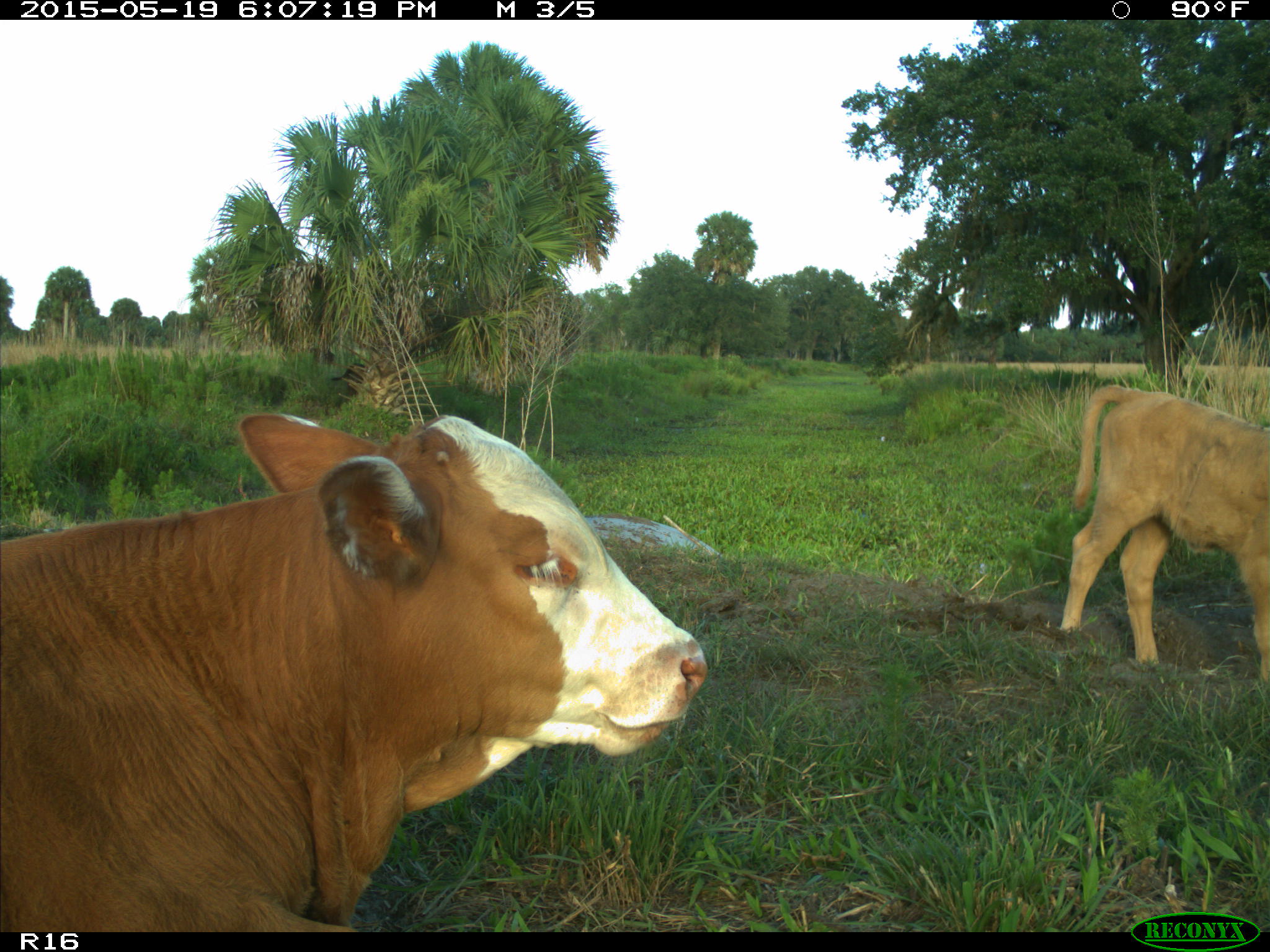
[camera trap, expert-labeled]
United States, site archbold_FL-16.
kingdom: Animalia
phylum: Chordata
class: Mammalia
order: Artiodactyla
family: Bovidae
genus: Bos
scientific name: Bos taurus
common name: domestic cow